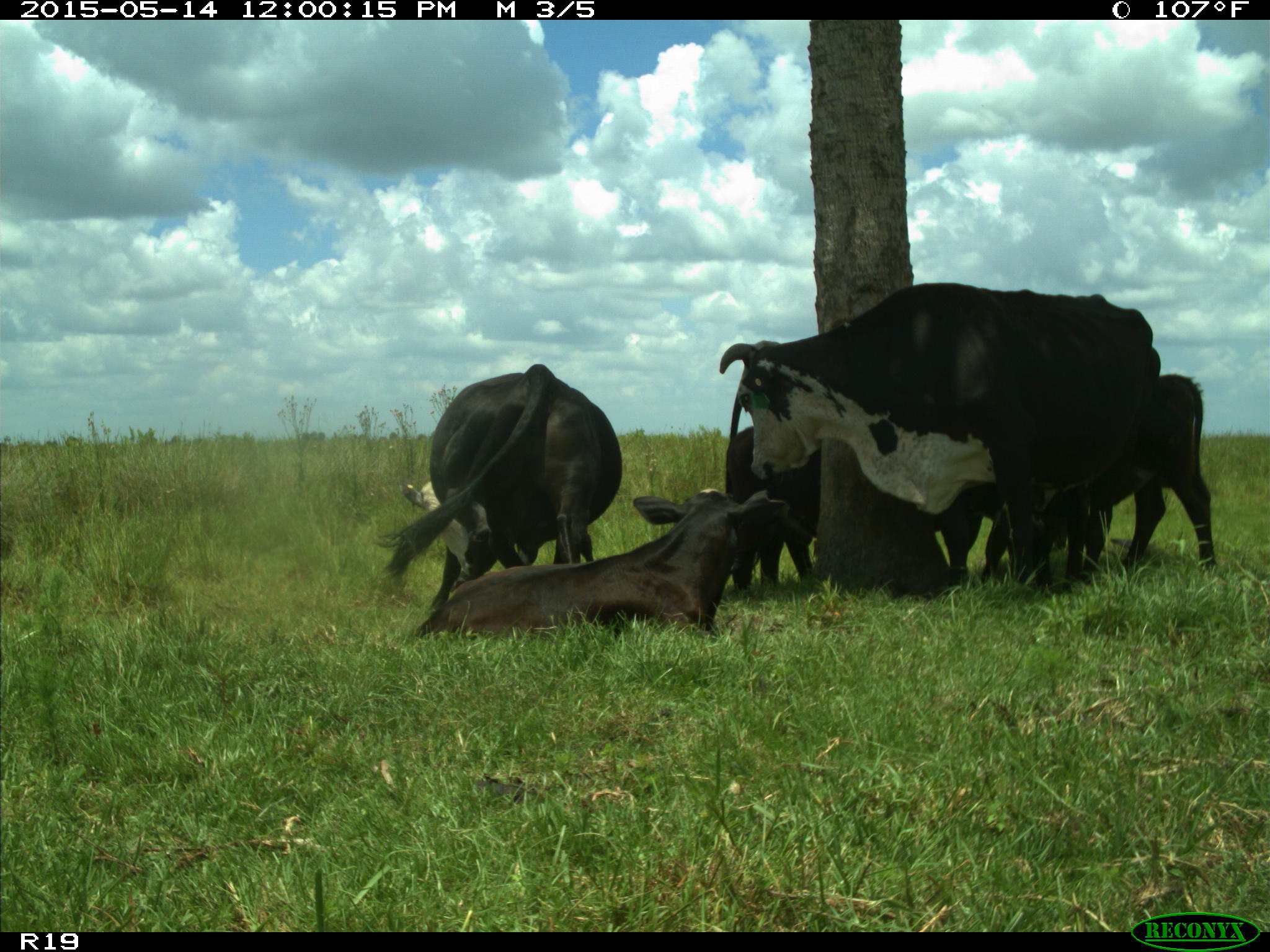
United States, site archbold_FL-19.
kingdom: Animalia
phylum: Chordata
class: Mammalia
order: Artiodactyla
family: Bovidae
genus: Bos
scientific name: Bos taurus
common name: domestic cow